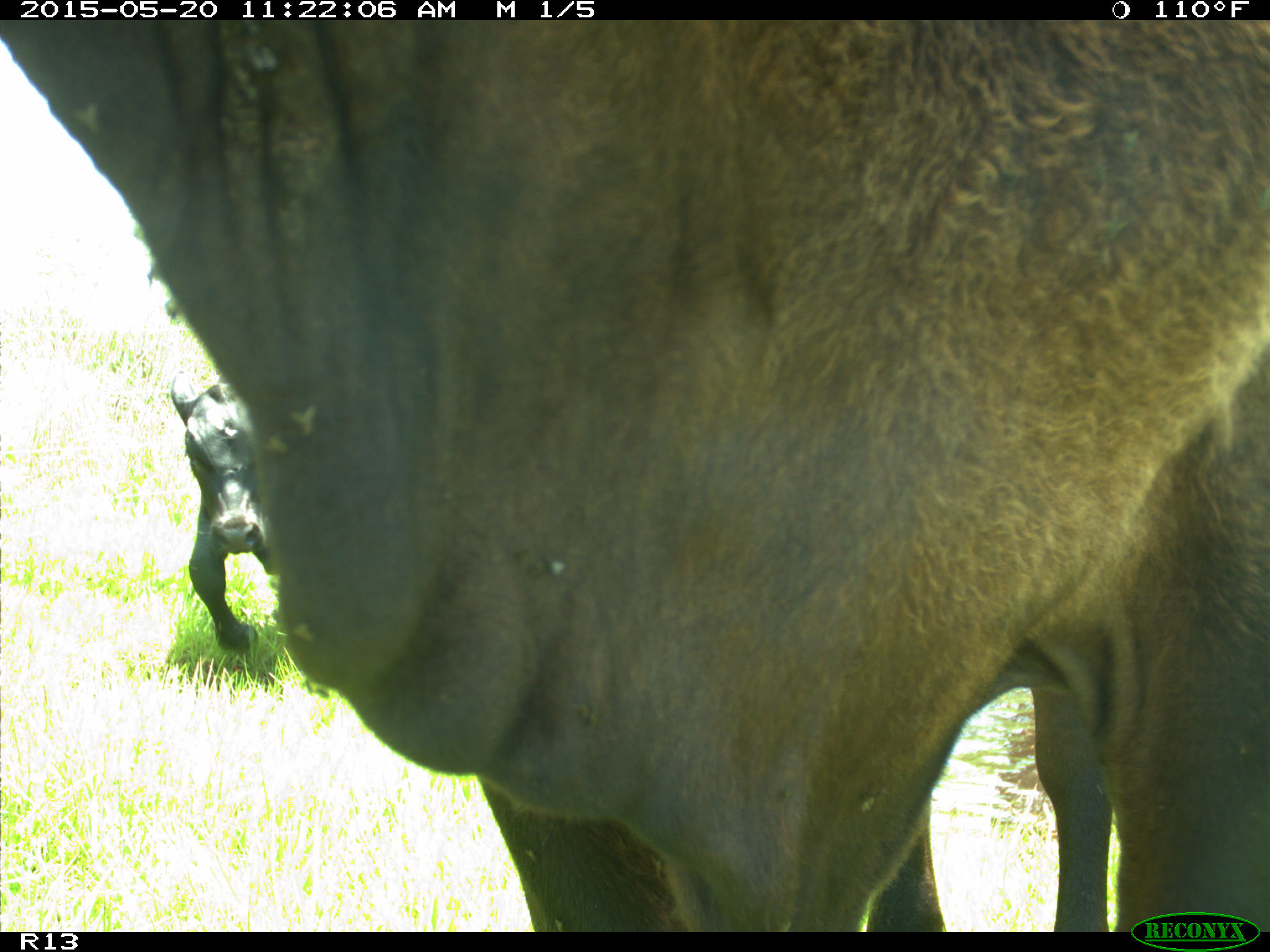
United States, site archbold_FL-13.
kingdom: Animalia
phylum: Chordata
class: Mammalia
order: Artiodactyla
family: Bovidae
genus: Bos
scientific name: Bos taurus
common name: domestic cow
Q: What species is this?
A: Bos taurus (domestic cow).